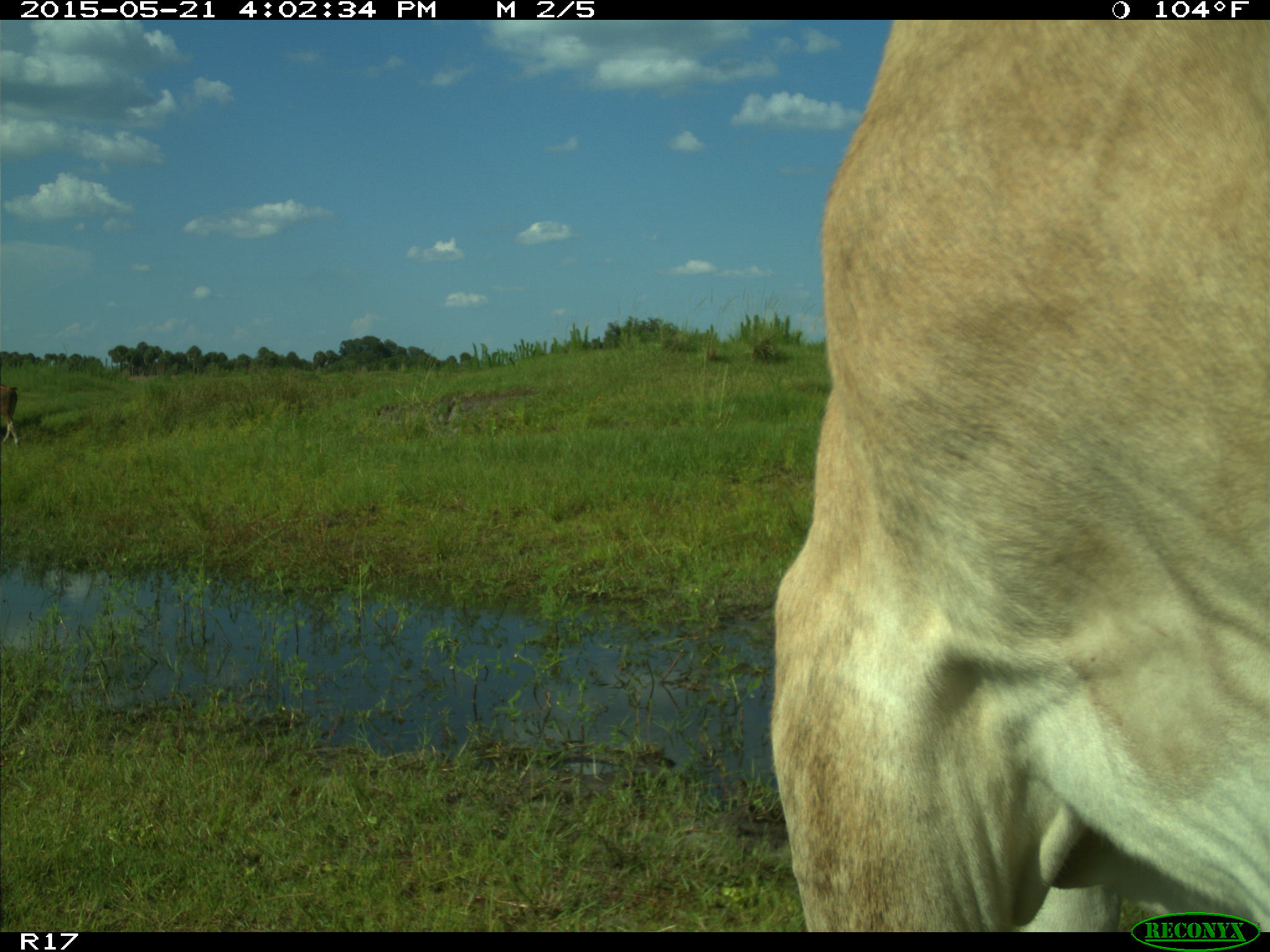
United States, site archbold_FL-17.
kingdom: Animalia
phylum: Chordata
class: Mammalia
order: Artiodactyla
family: Bovidae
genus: Bos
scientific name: Bos taurus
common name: domestic cow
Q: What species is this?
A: Bos taurus (domestic cow).